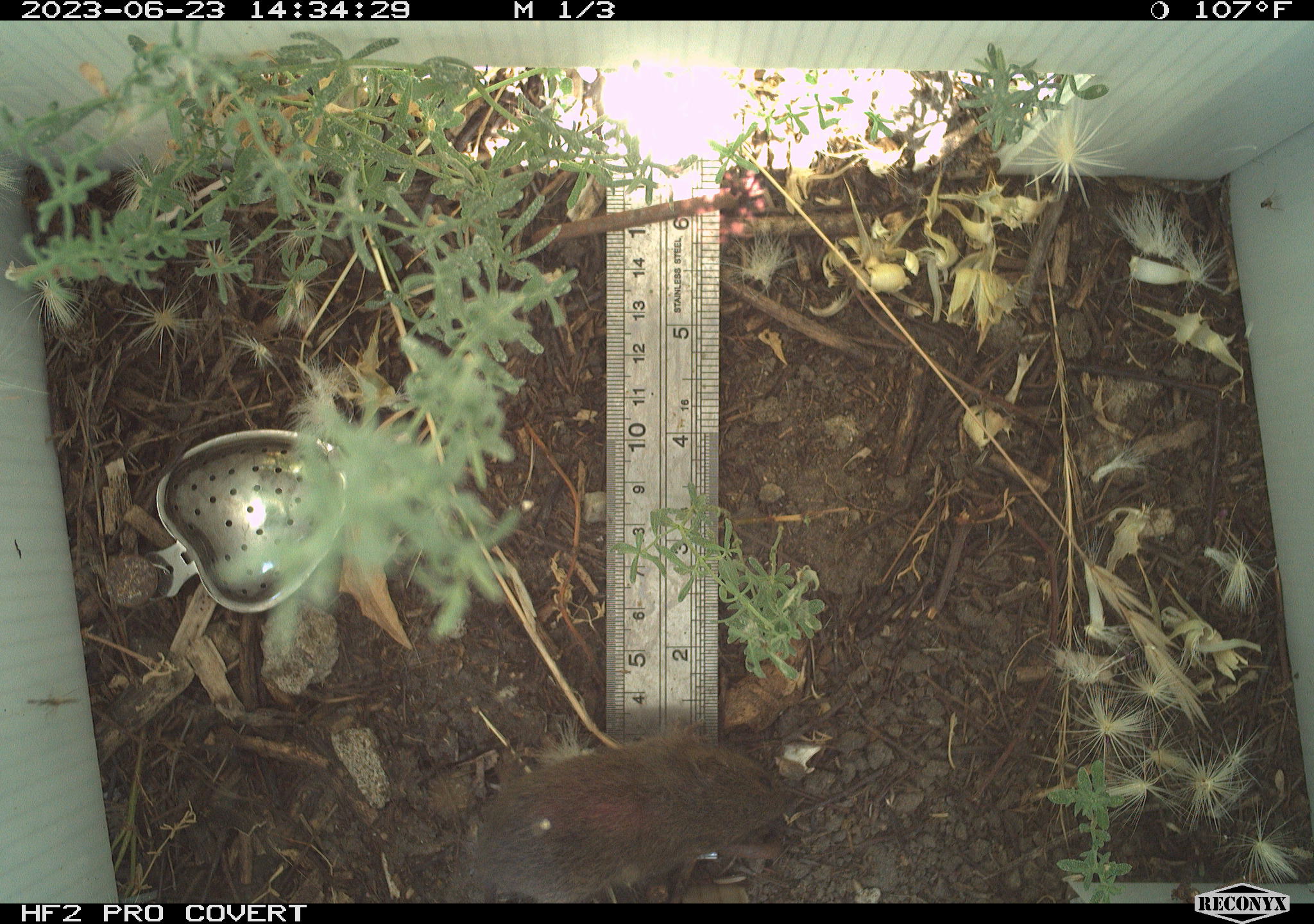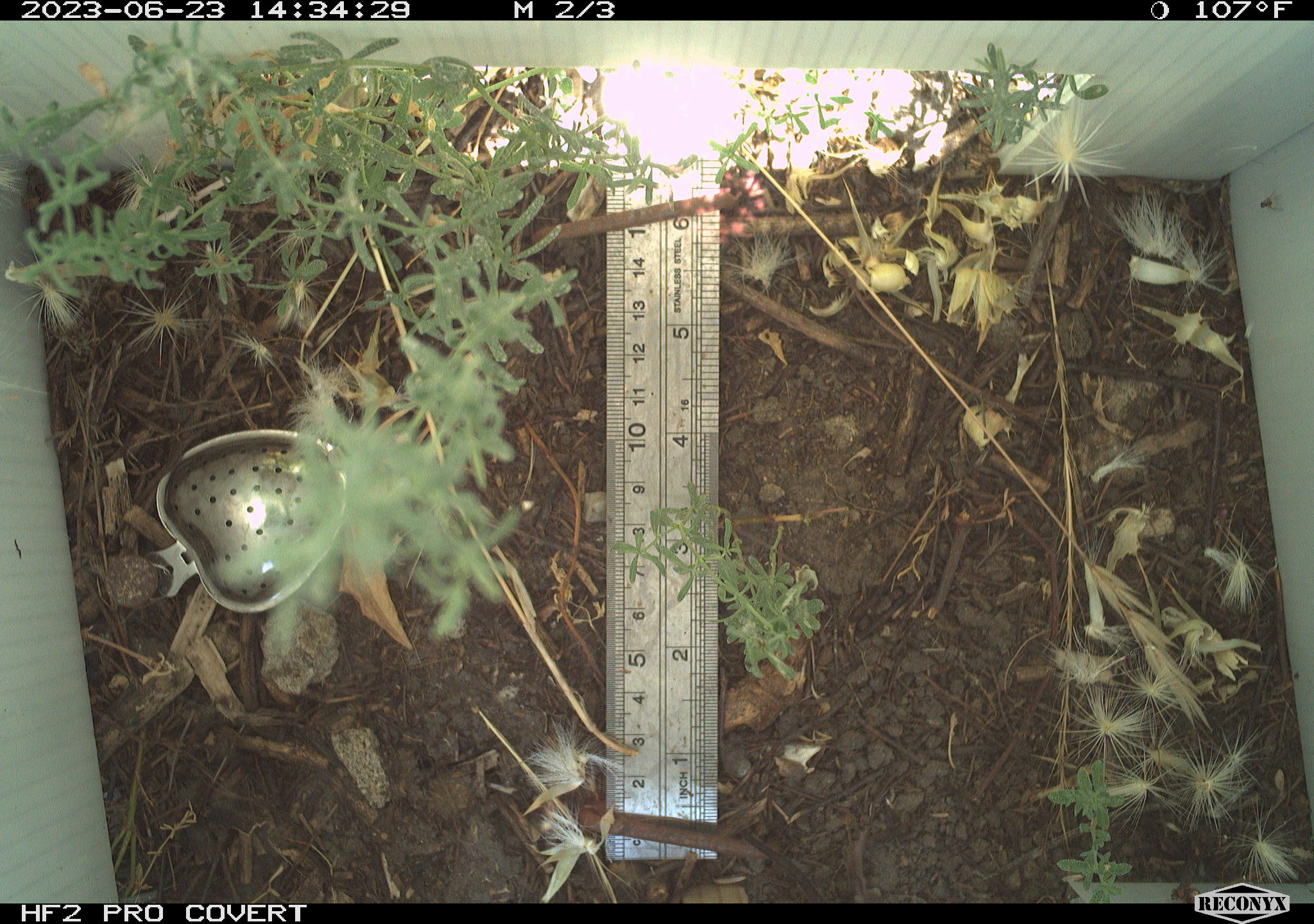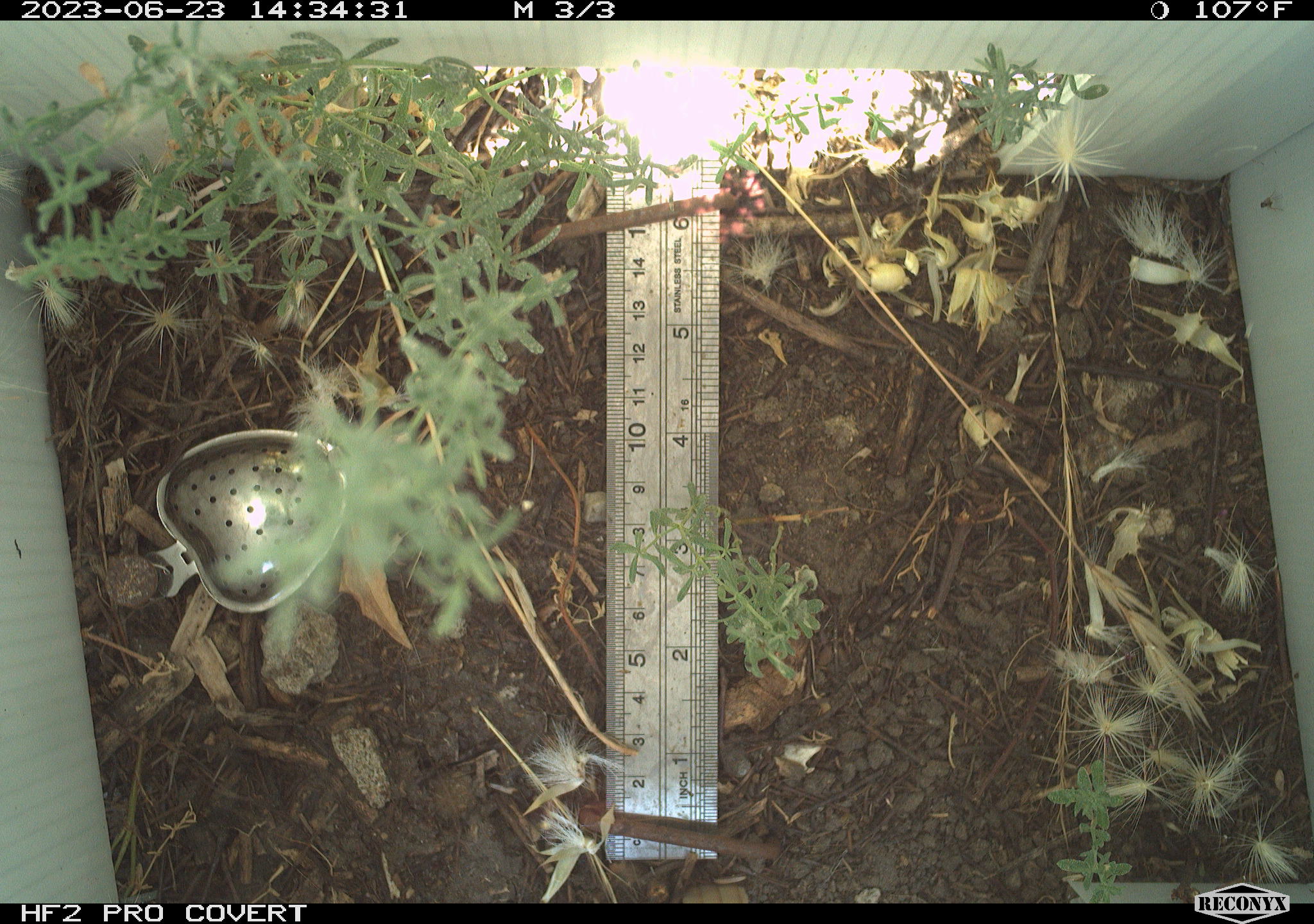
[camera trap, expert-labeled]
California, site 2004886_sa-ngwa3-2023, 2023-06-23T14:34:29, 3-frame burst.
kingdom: Animalia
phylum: Chordata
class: Mammalia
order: Rodentia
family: Cricetidae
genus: Microtus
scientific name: Microtus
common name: meadow vole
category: microtus species